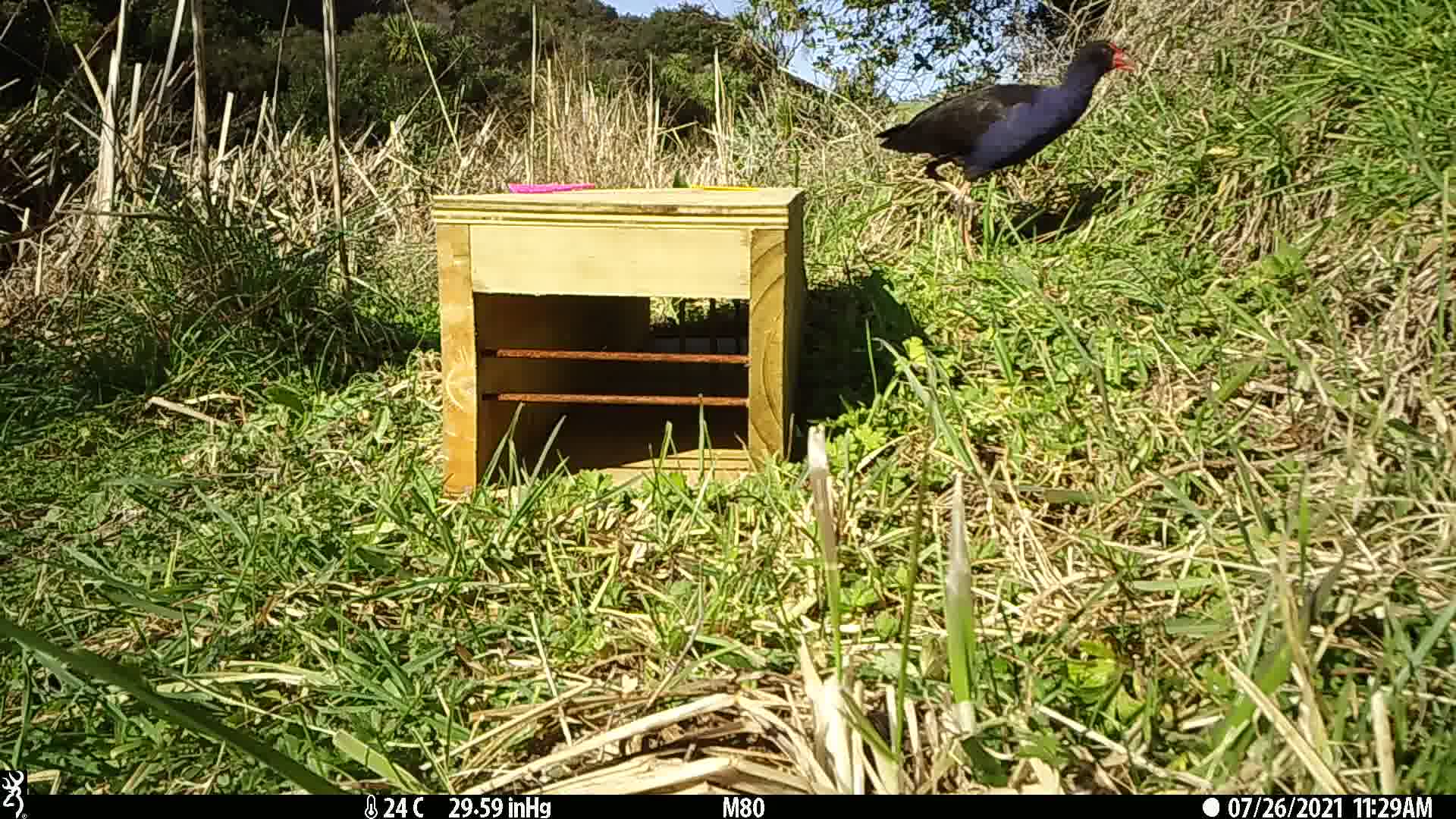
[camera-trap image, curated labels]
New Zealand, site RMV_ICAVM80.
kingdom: Animalia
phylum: Chordata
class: Aves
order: Gruiformes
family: Rallidae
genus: Porphyrio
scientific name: Porphyrio melanotus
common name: australasian swamphen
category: pukeko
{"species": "pukeko (australasian swamphen) (Porphyrio melanotus)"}